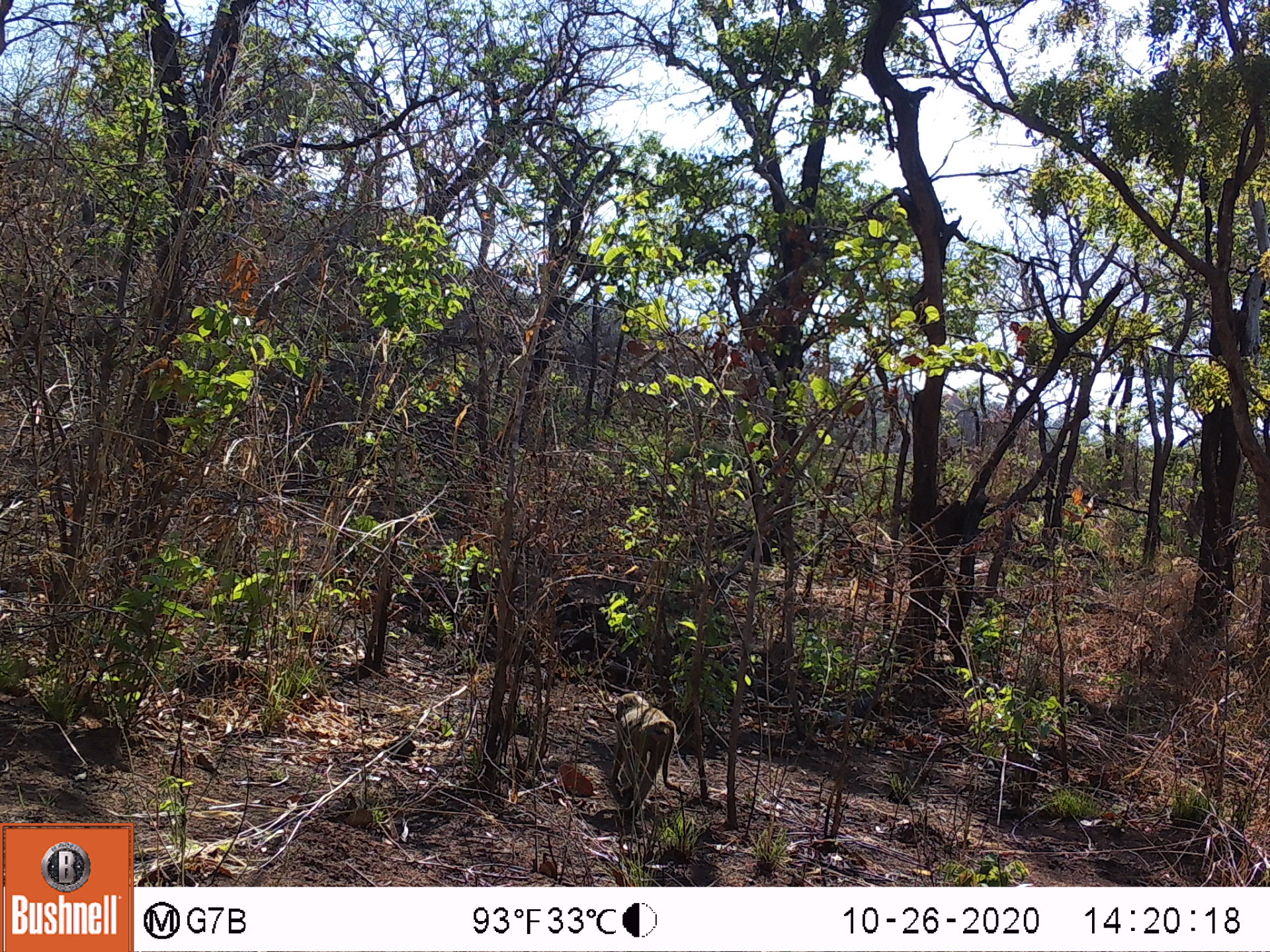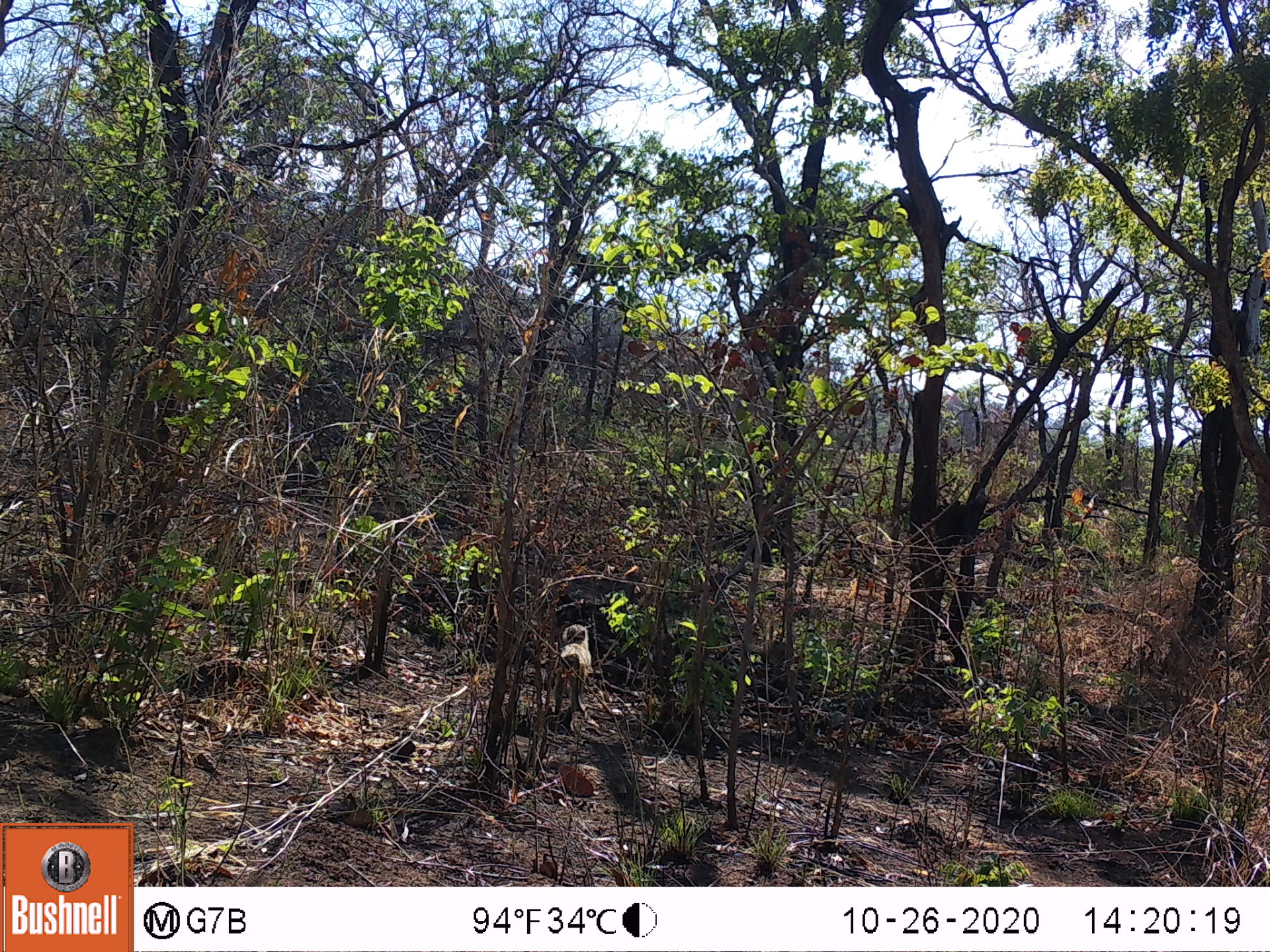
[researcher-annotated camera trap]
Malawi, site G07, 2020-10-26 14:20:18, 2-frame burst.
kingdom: Animalia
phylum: Chordata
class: Mammalia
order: Primates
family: Cercopithecidae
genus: Papio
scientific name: Papio cynocephalus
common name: yellow baboon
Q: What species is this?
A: Yellow baboon (Papio cynocephalus).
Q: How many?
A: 1.